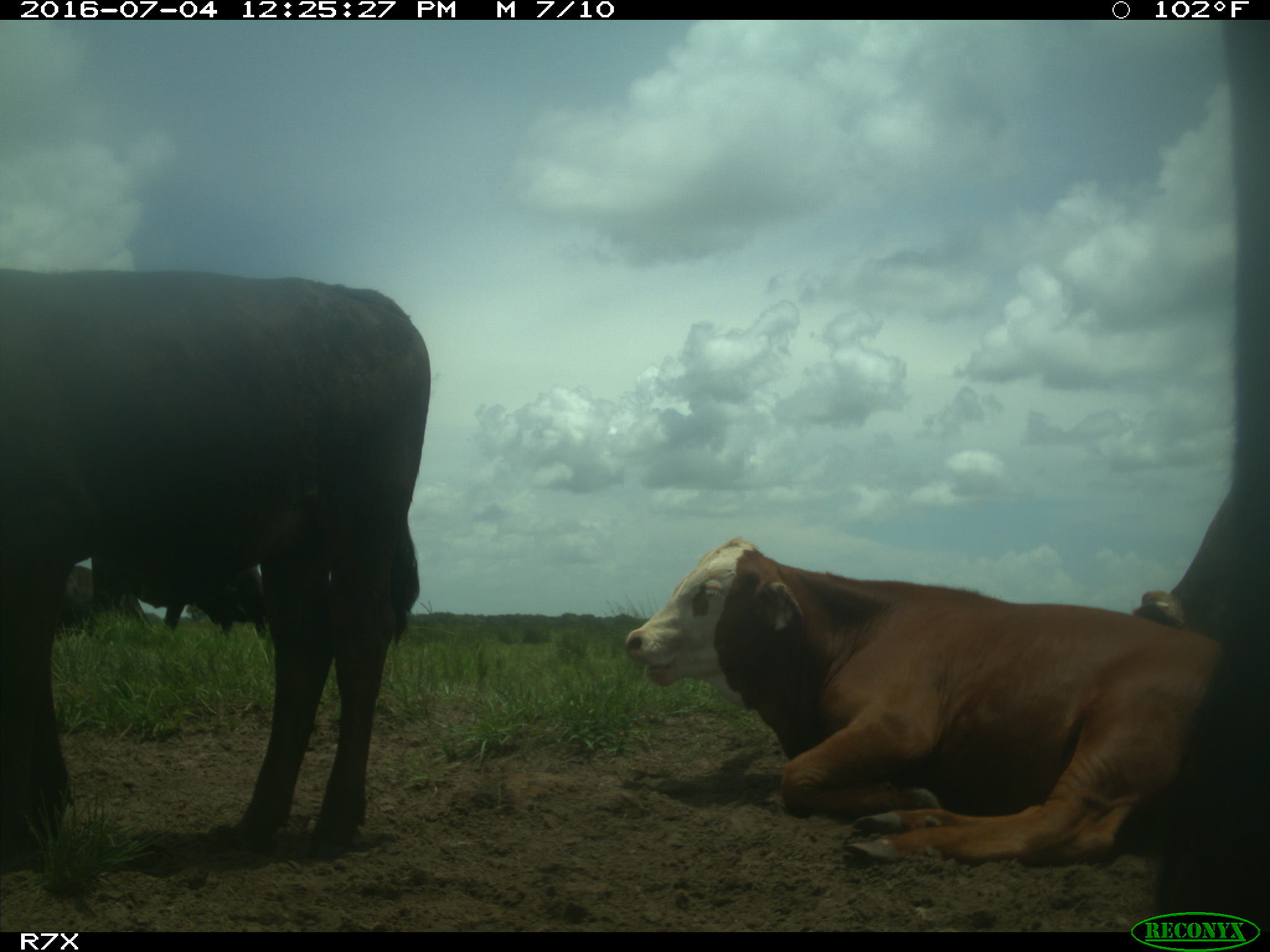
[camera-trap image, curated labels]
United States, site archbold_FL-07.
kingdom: Animalia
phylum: Chordata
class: Mammalia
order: Artiodactyla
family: Bovidae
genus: Bos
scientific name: Bos taurus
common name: domestic cow